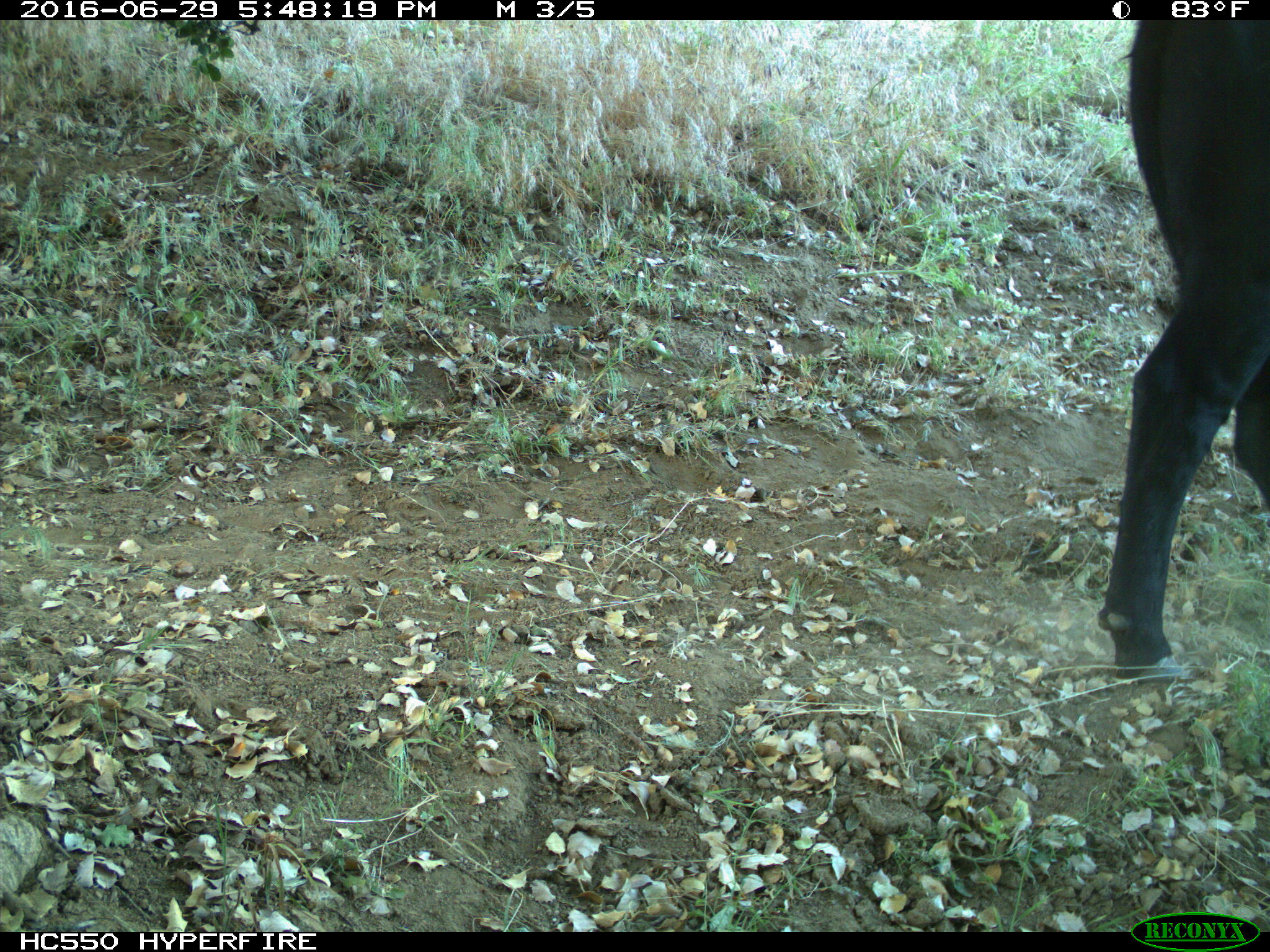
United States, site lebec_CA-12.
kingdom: Animalia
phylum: Chordata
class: Mammalia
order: Artiodactyla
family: Bovidae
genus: Bos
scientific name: Bos taurus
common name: domestic cow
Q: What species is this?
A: Bos taurus (domestic cow).